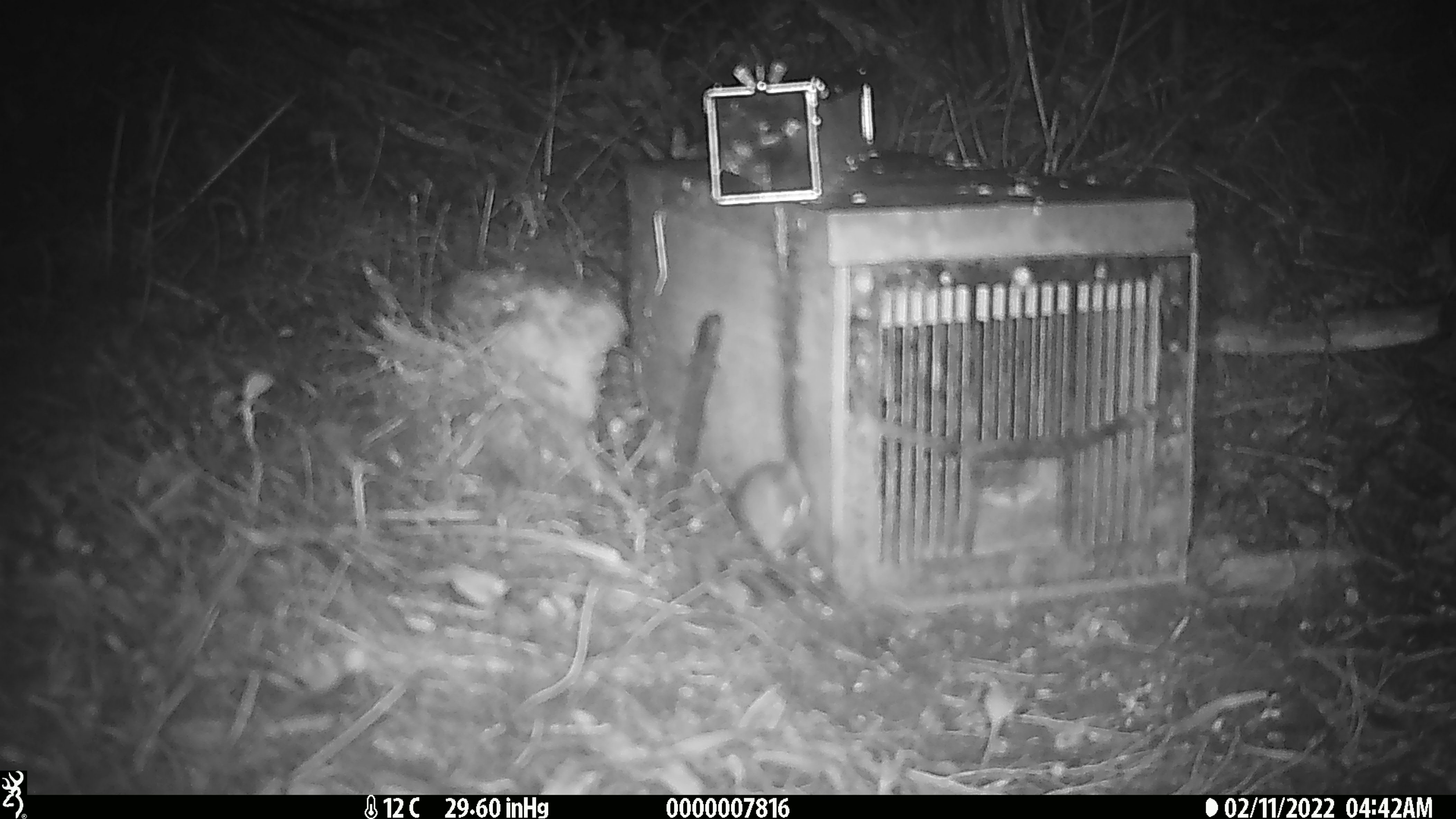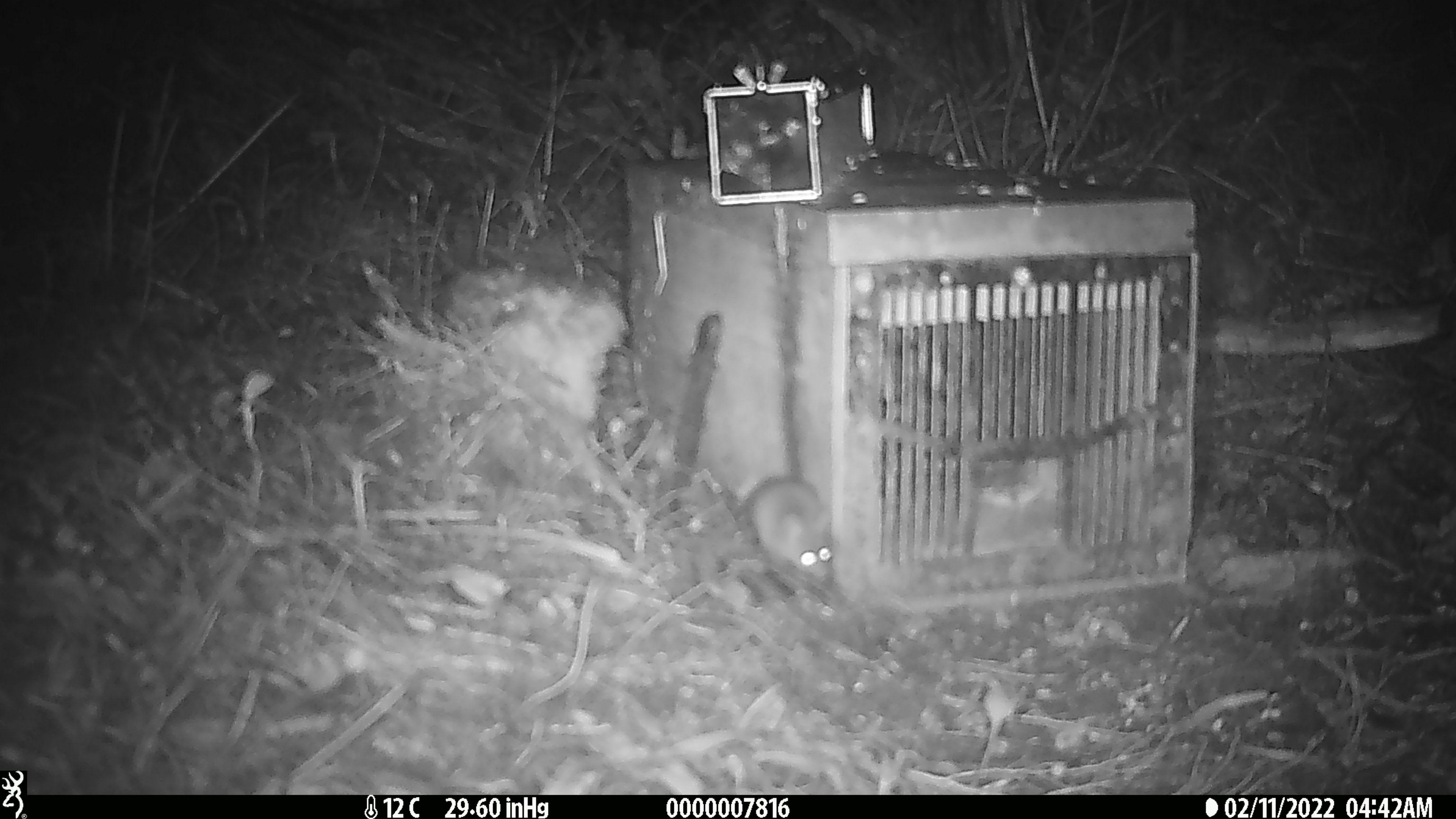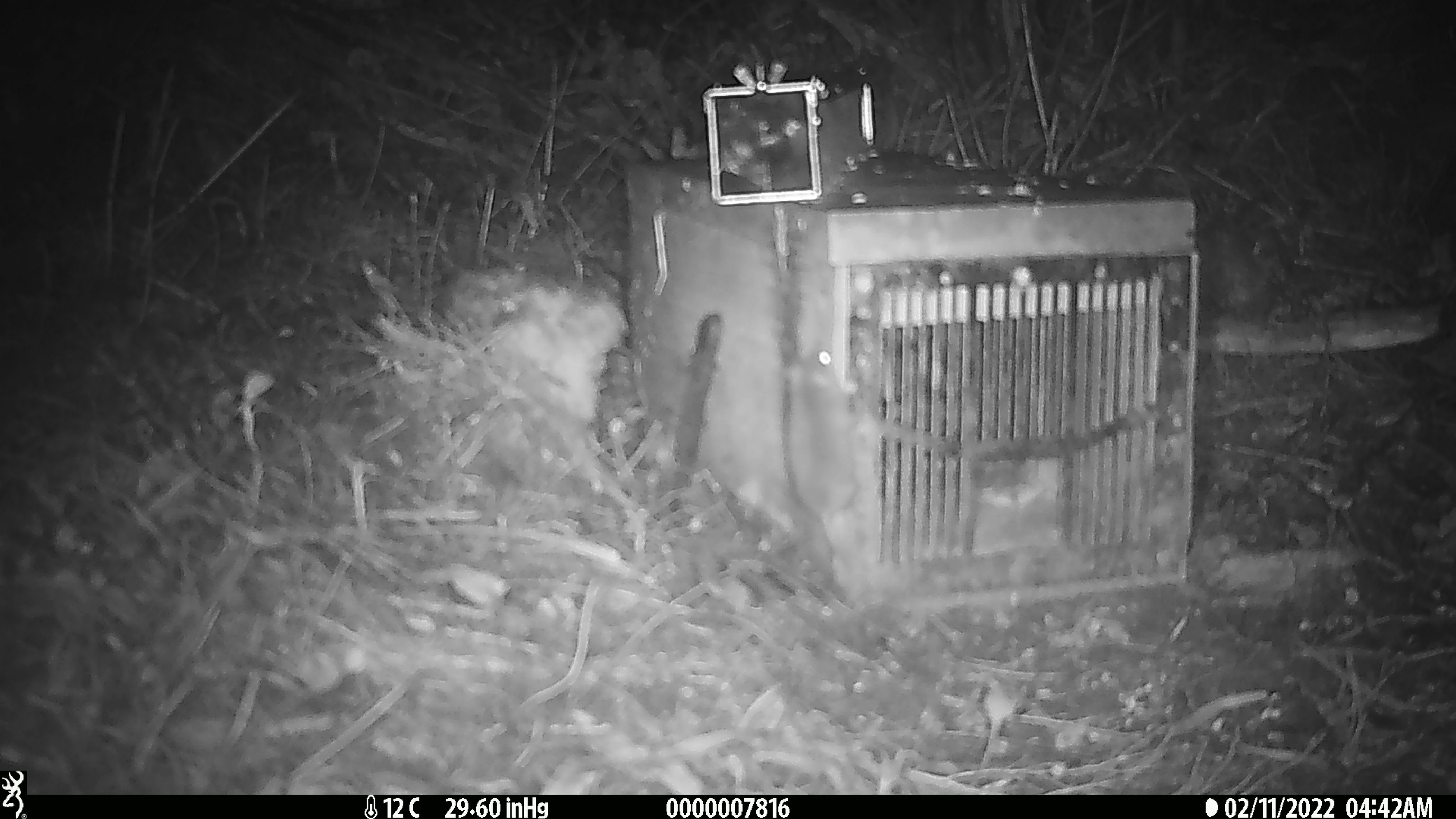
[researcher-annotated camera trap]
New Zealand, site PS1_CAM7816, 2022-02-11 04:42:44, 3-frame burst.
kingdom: Animalia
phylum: Chordata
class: Mammalia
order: Rodentia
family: Muridae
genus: Mus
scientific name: Mus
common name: mouse